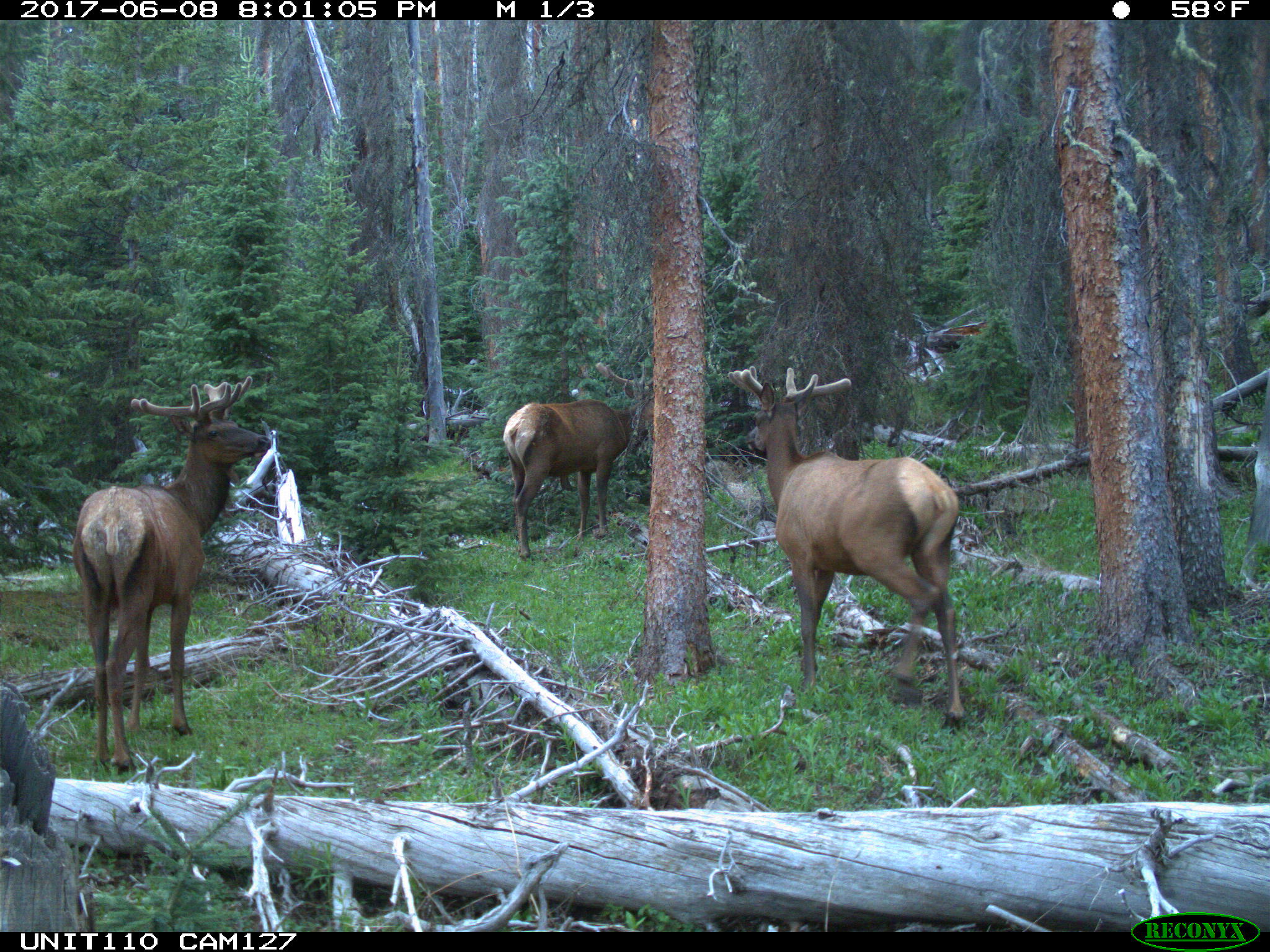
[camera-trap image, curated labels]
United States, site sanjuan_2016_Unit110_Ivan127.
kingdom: Animalia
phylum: Chordata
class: Mammalia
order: Artiodactyla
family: Cervidae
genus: Cervus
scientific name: Cervus elaphus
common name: red deer